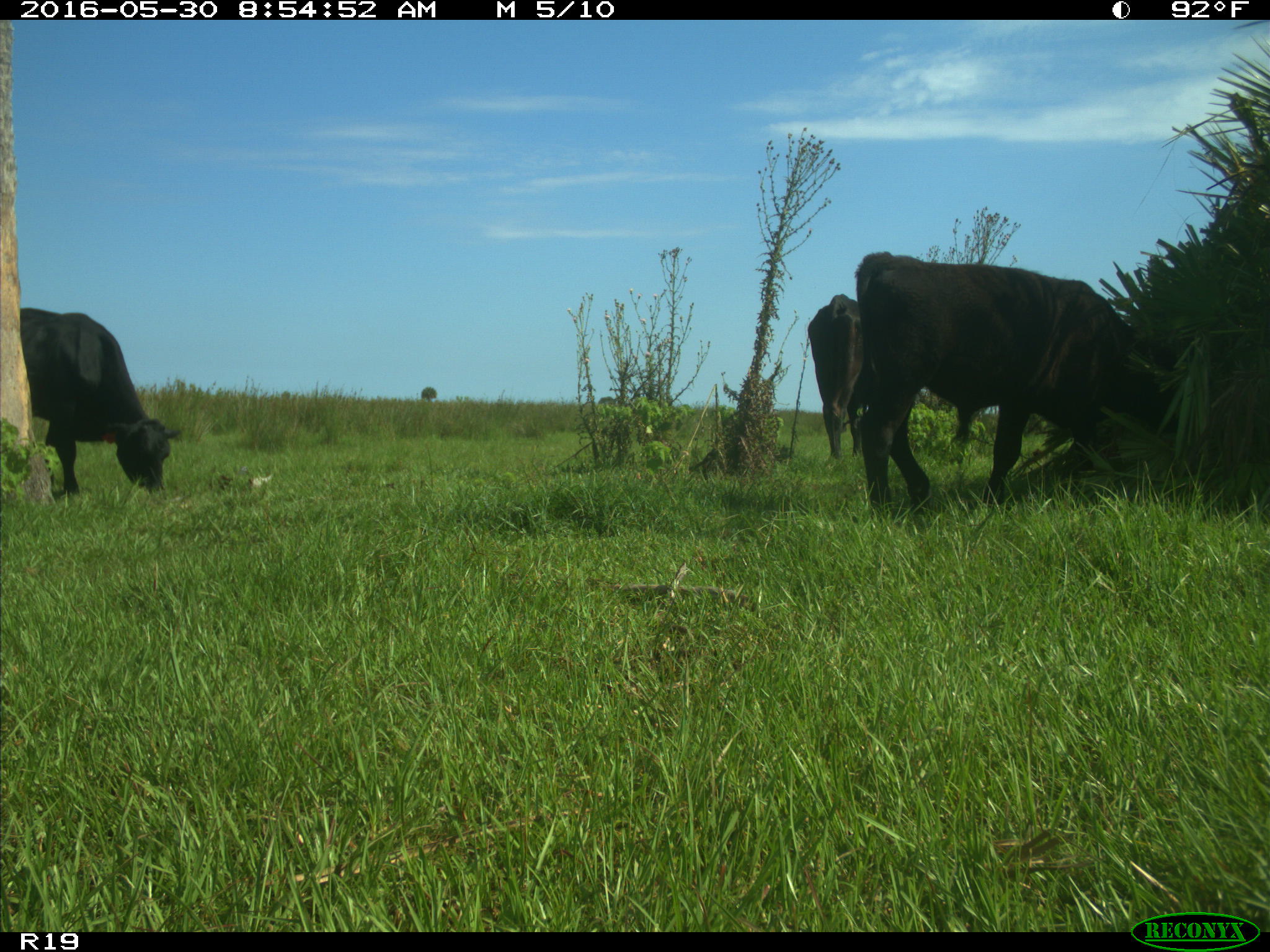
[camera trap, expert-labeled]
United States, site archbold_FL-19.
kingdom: Animalia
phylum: Chordata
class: Mammalia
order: Artiodactyla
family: Bovidae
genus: Bos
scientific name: Bos taurus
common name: domestic cow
Bos taurus (domestic cow).